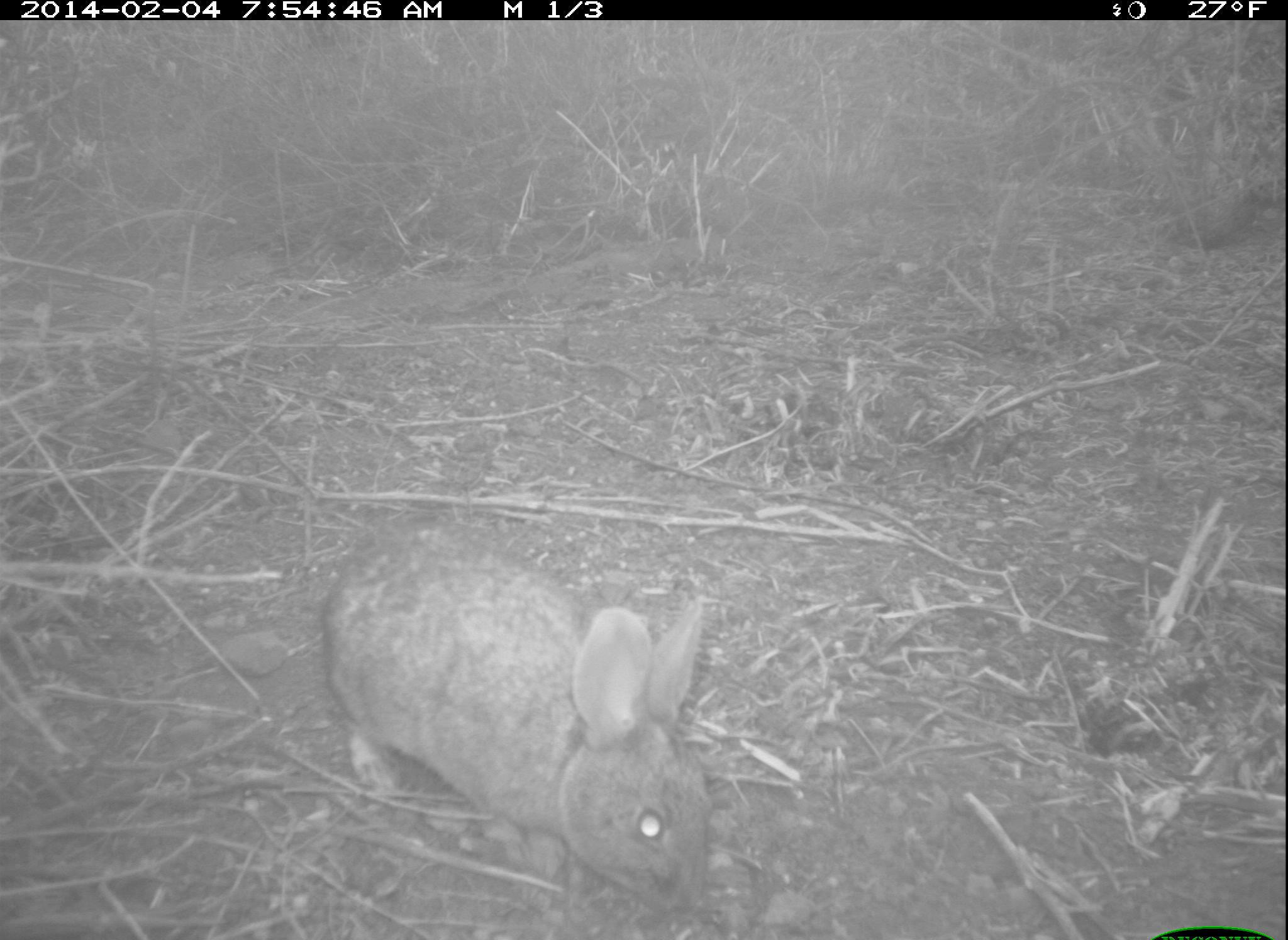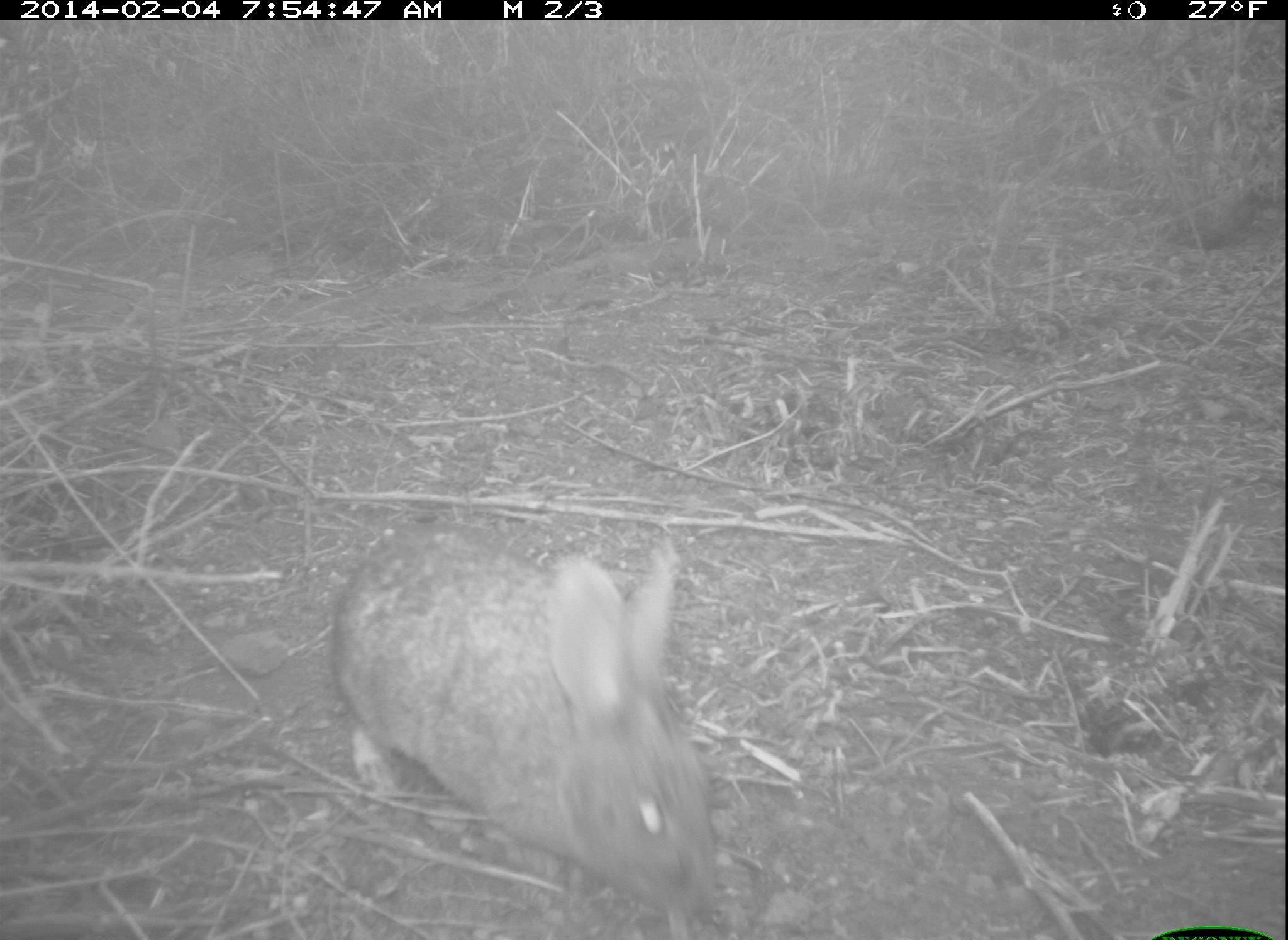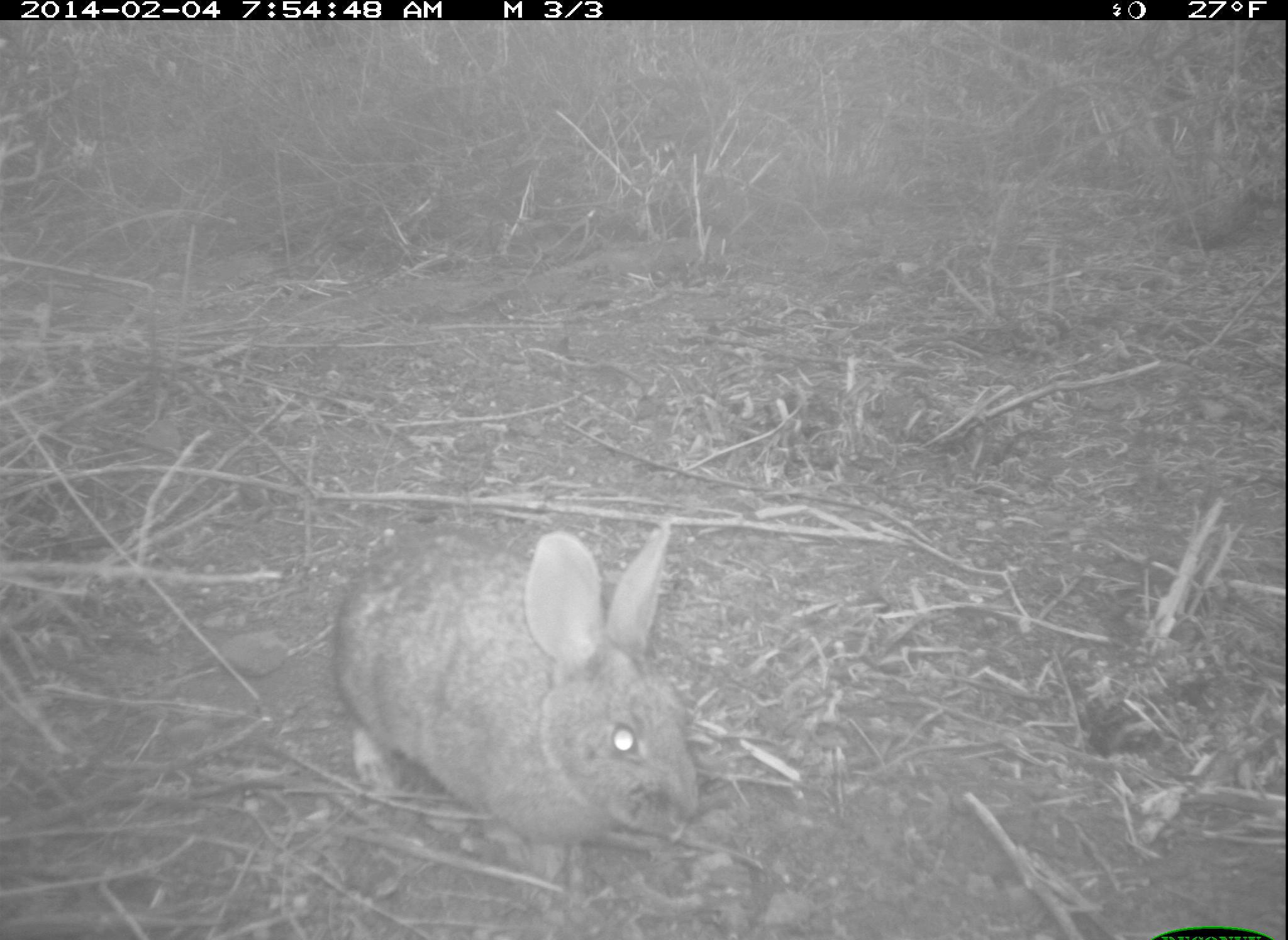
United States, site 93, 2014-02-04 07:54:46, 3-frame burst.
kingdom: Animalia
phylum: Chordata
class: Mammalia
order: Lagomorpha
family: Leporidae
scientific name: Leporidae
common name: rabbits and hares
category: rabbit